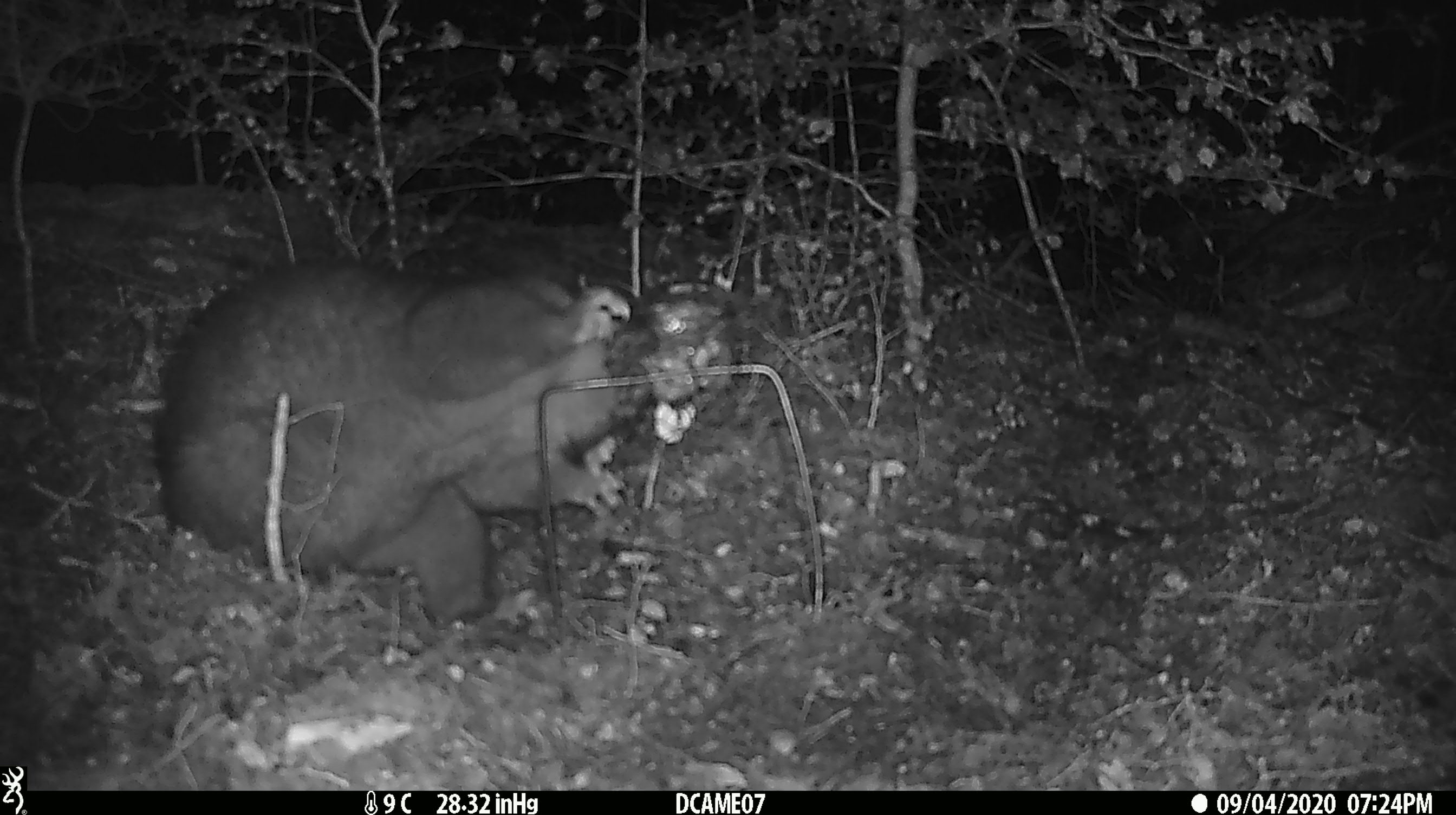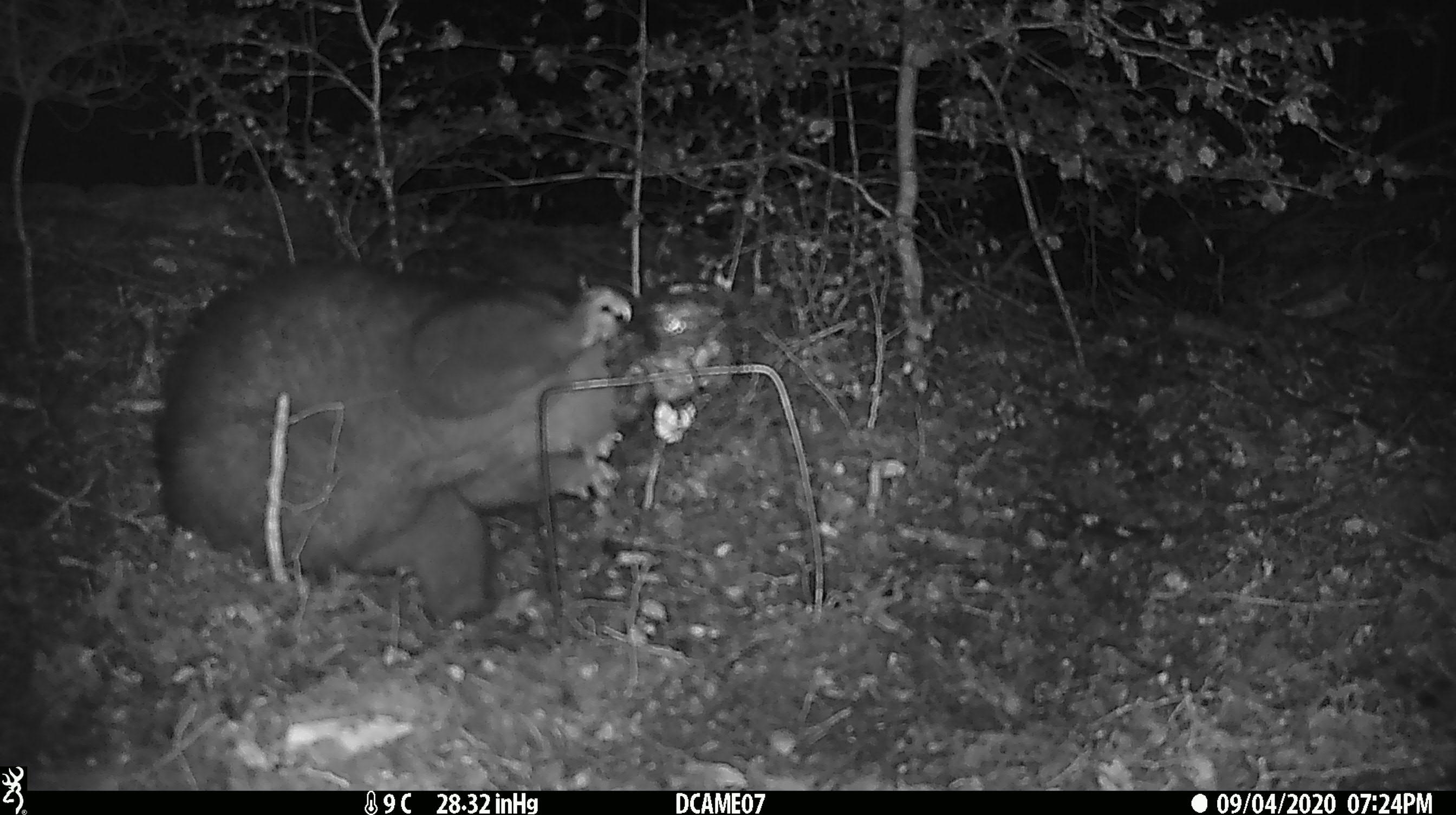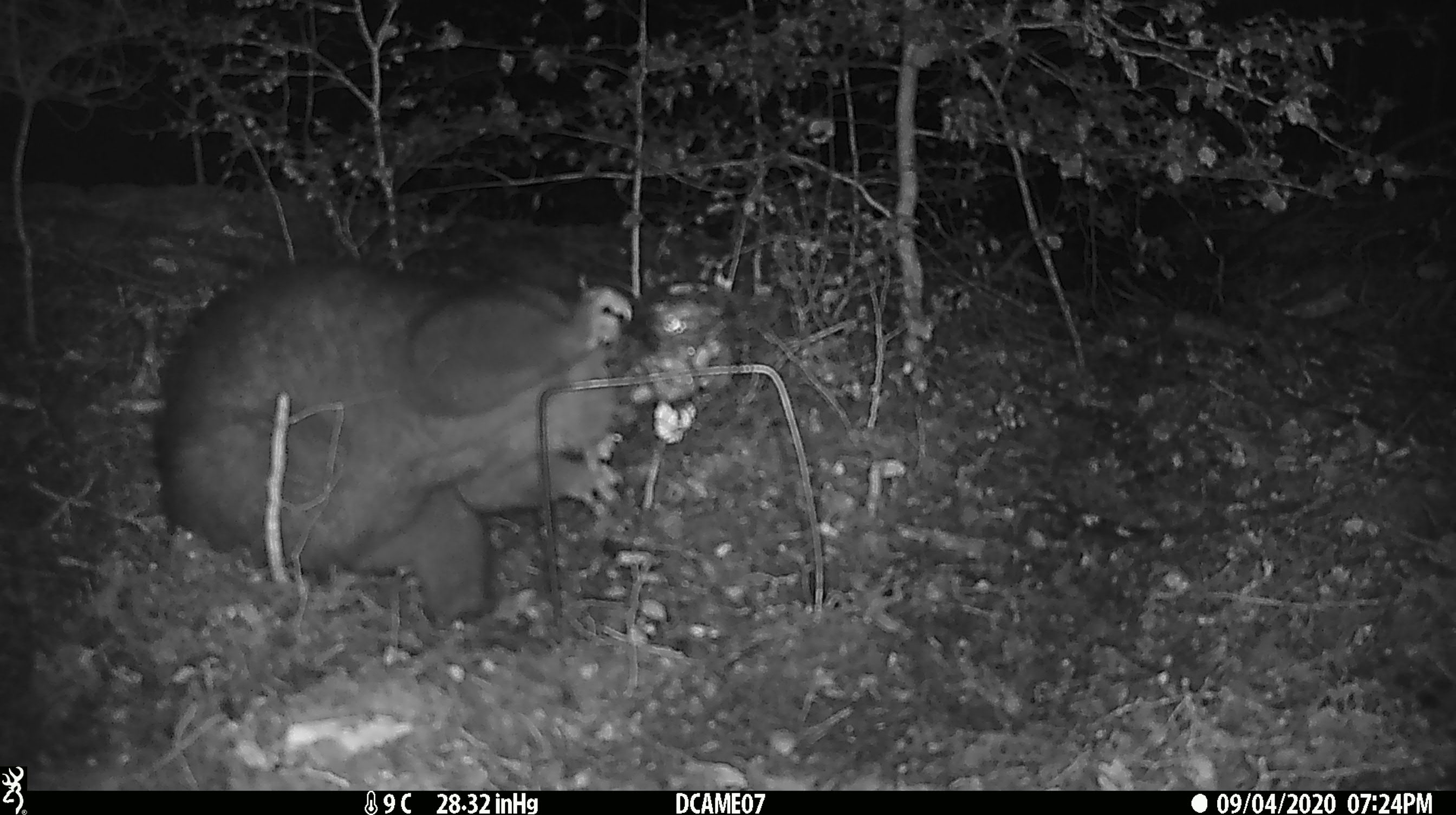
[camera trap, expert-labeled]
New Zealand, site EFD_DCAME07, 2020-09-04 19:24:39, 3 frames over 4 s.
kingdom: Animalia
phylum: Chordata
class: Mammalia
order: Diprotodontia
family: Phalangeridae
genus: Trichosurus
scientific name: Trichosurus vulpecula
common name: common brushtail possum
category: possum